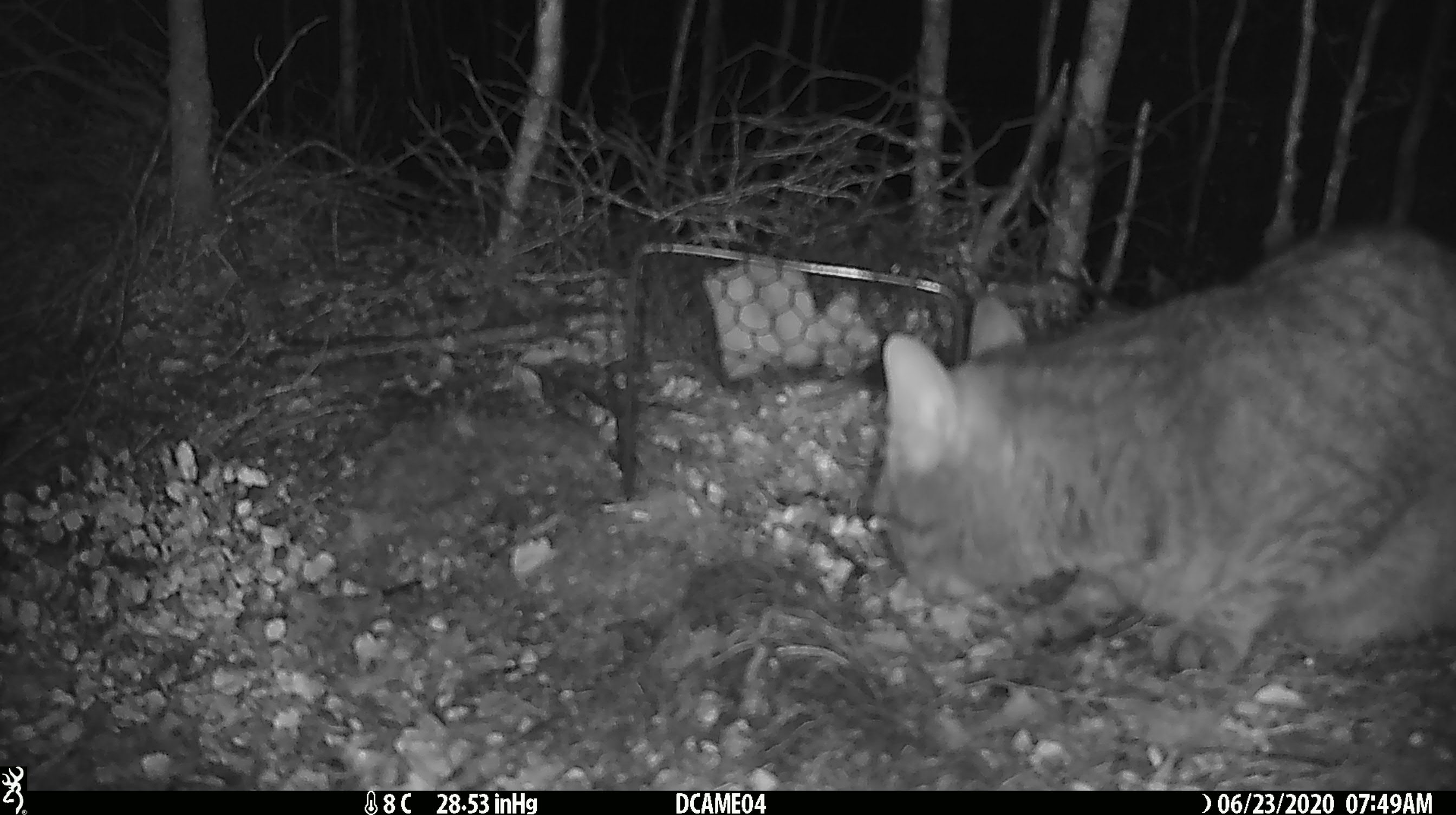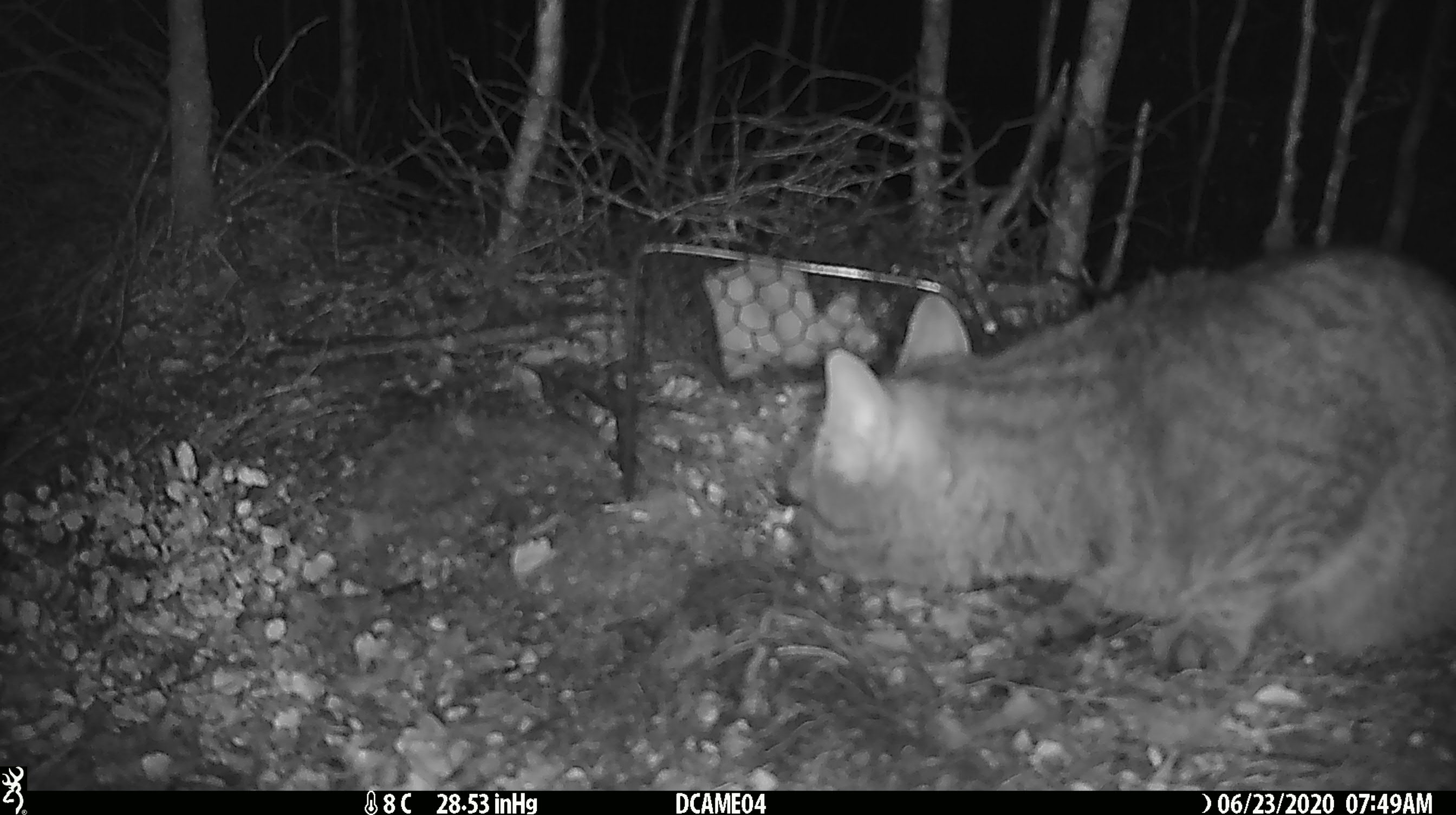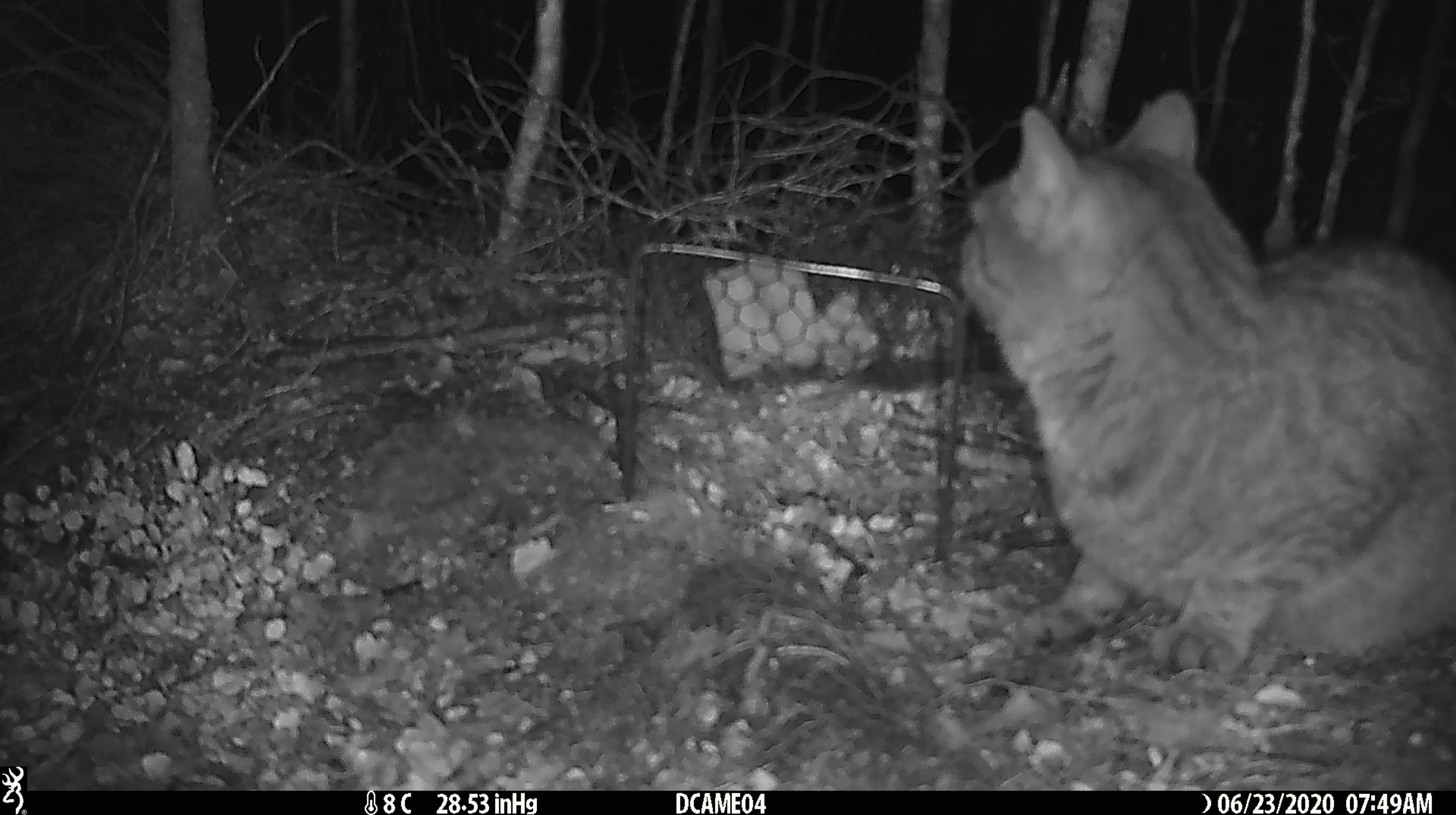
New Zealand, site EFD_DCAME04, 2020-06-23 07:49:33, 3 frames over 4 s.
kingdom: Animalia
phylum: Chordata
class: Mammalia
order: Carnivora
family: Felidae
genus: Felis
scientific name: Felis catus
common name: domestic cat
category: cat